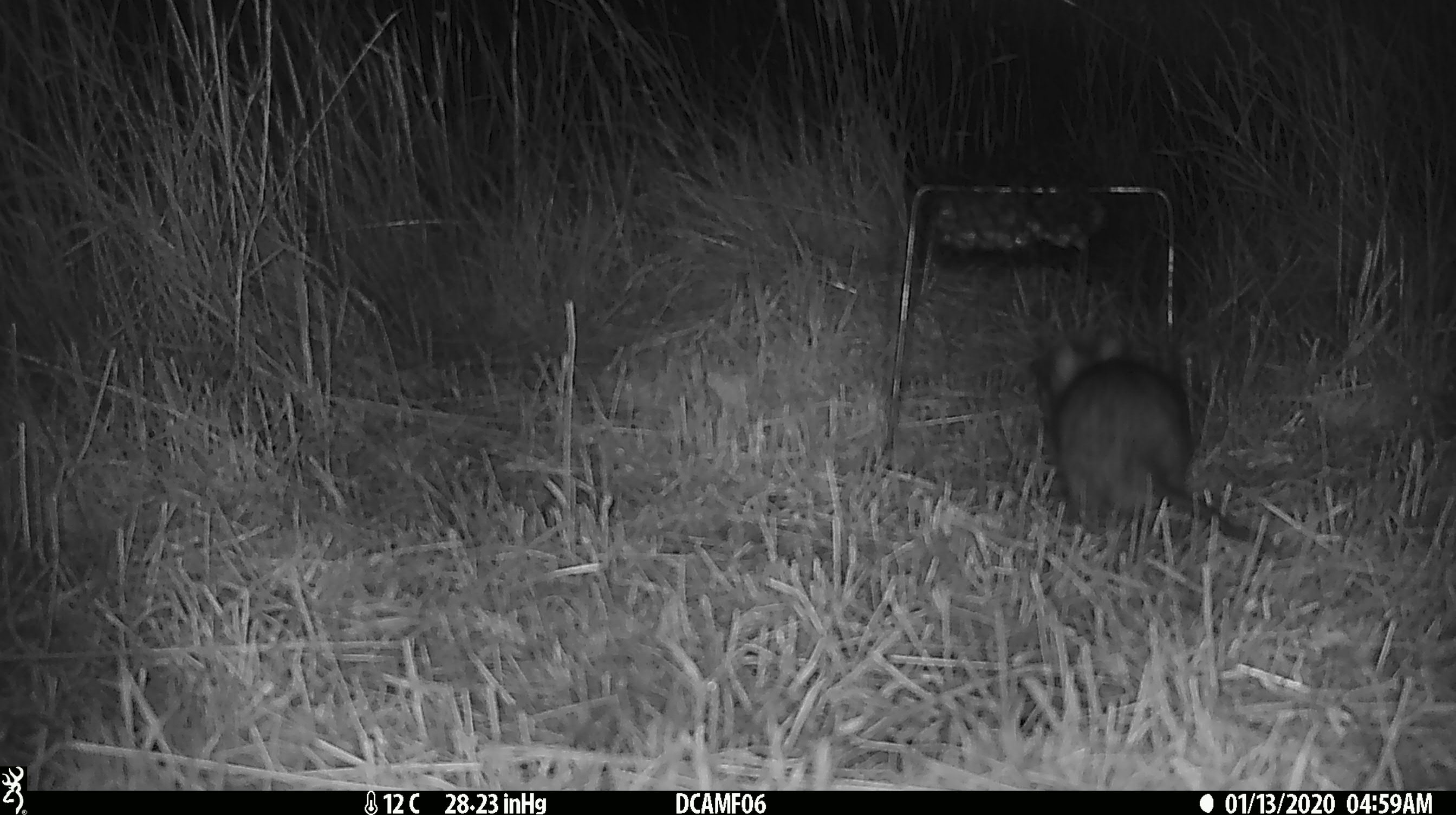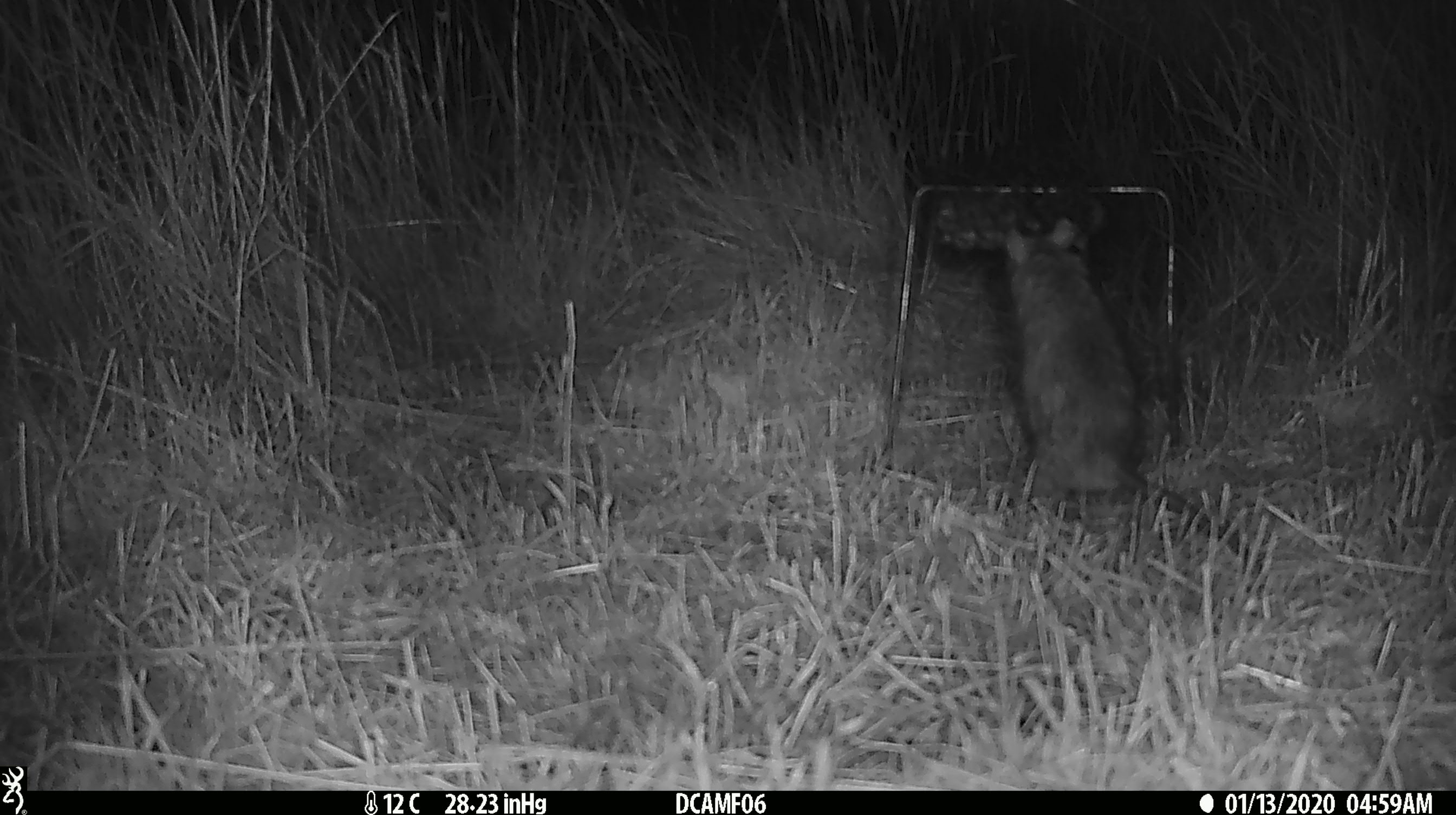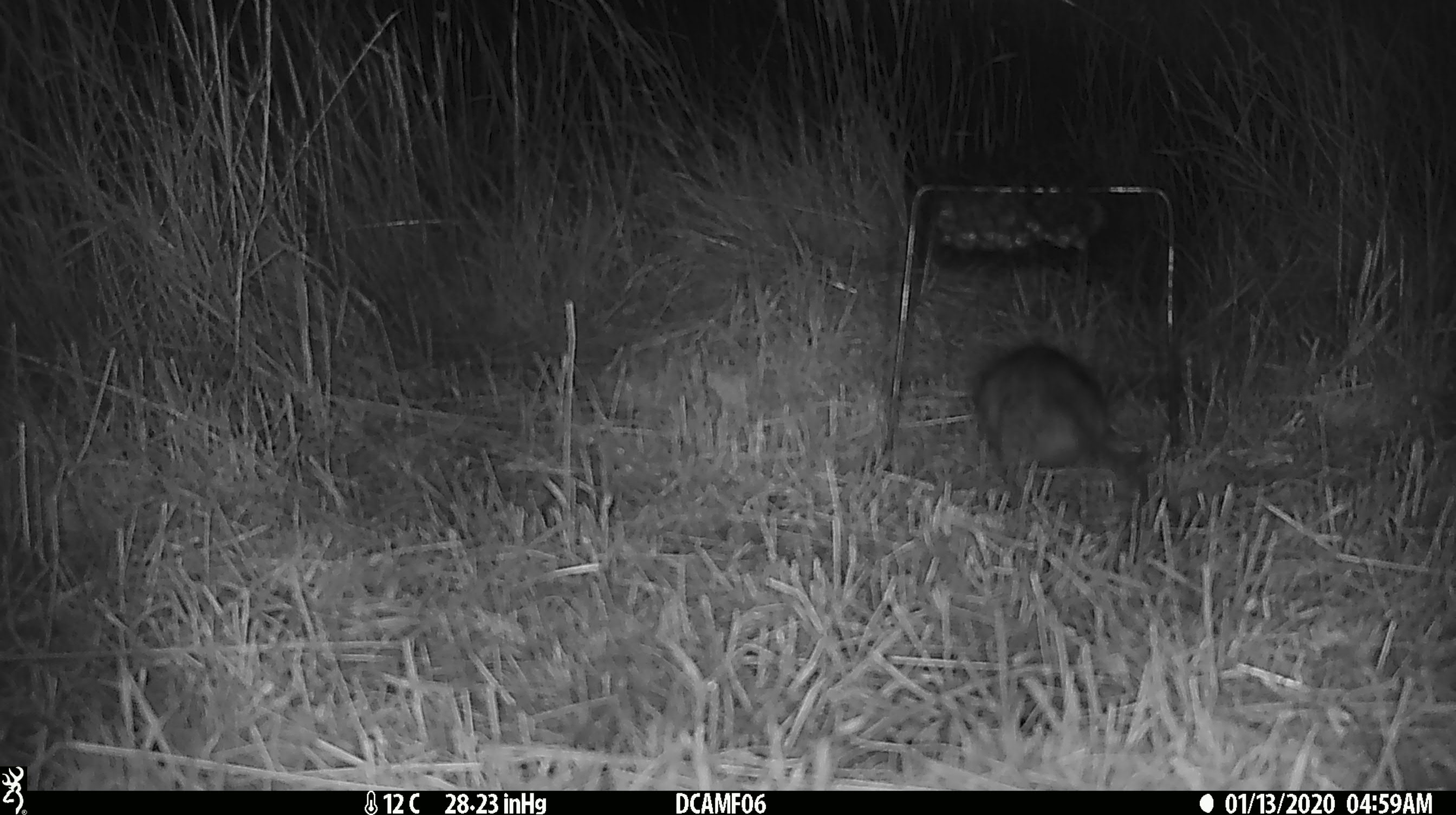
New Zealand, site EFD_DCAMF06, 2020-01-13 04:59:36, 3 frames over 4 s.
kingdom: Animalia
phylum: Chordata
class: Mammalia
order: Rodentia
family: Muridae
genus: Rattus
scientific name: Rattus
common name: rat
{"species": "rat (Rattus)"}